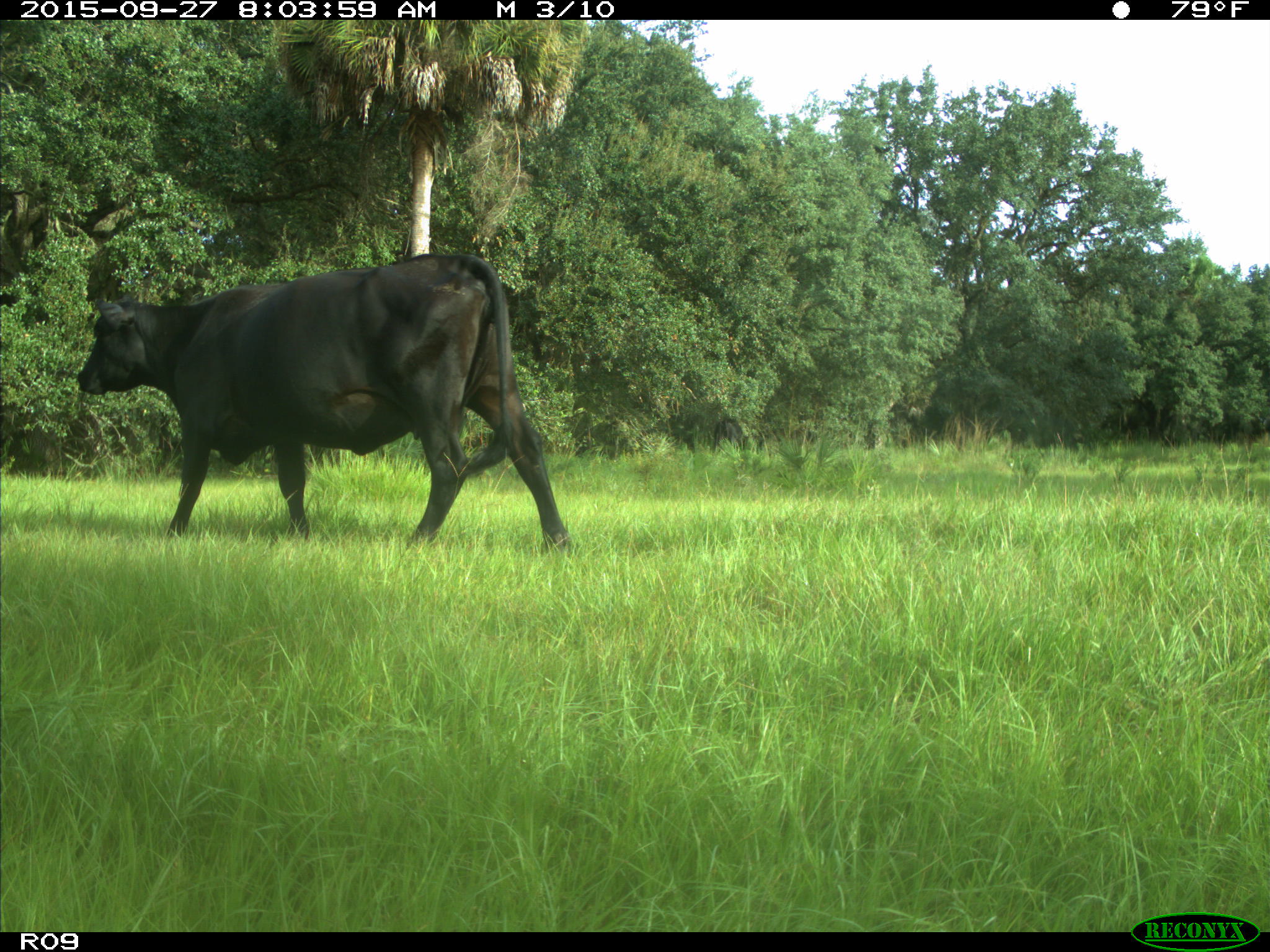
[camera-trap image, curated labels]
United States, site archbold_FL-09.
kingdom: Animalia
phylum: Chordata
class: Mammalia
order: Artiodactyla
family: Bovidae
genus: Bos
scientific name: Bos taurus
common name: domestic cow